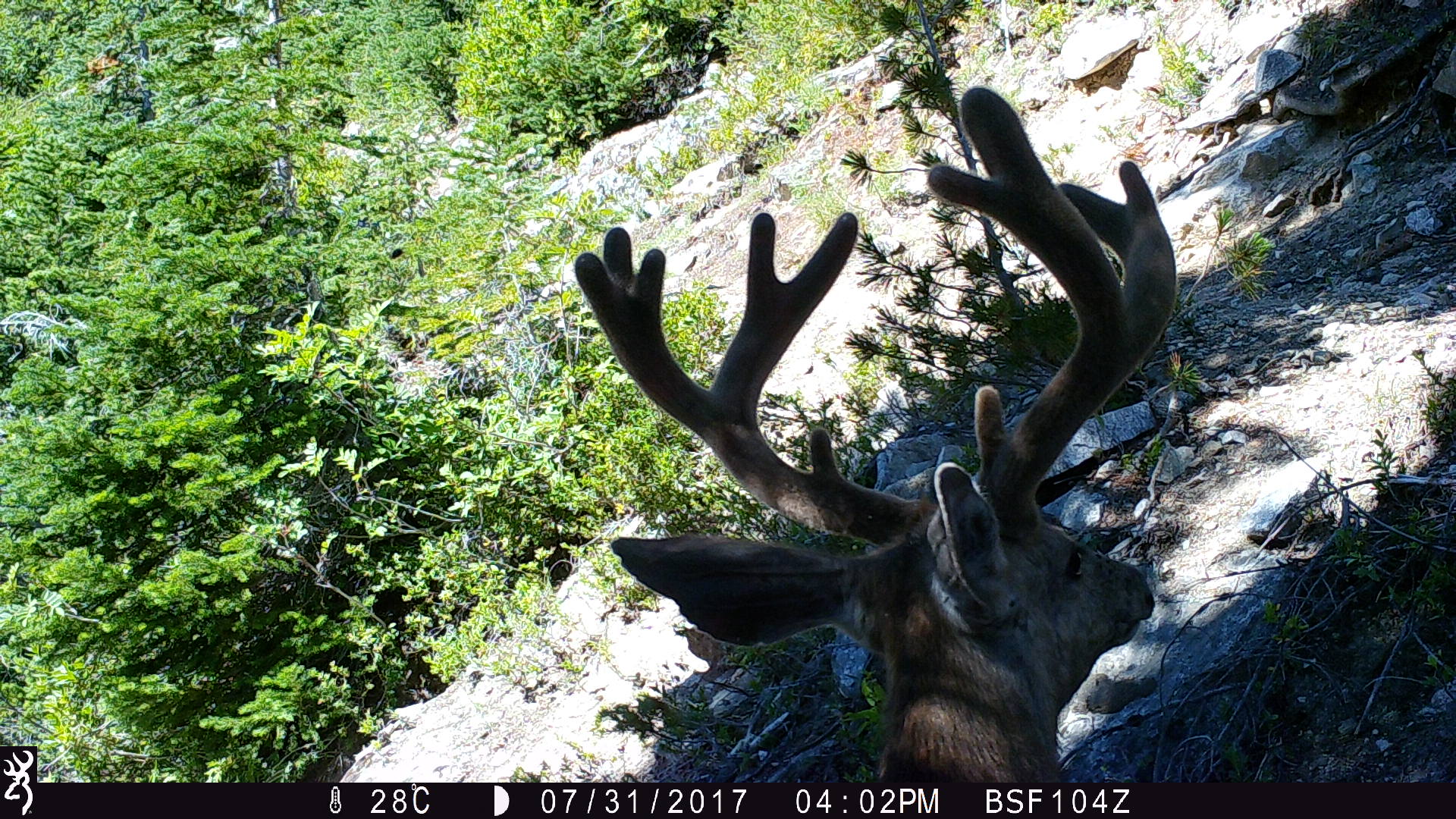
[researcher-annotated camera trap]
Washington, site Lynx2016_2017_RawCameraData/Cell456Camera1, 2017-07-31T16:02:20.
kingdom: Animalia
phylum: Chordata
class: Mammalia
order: Artiodactyla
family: Cervidae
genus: Odocoileus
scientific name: Odocoileus hemionus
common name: mule deer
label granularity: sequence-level